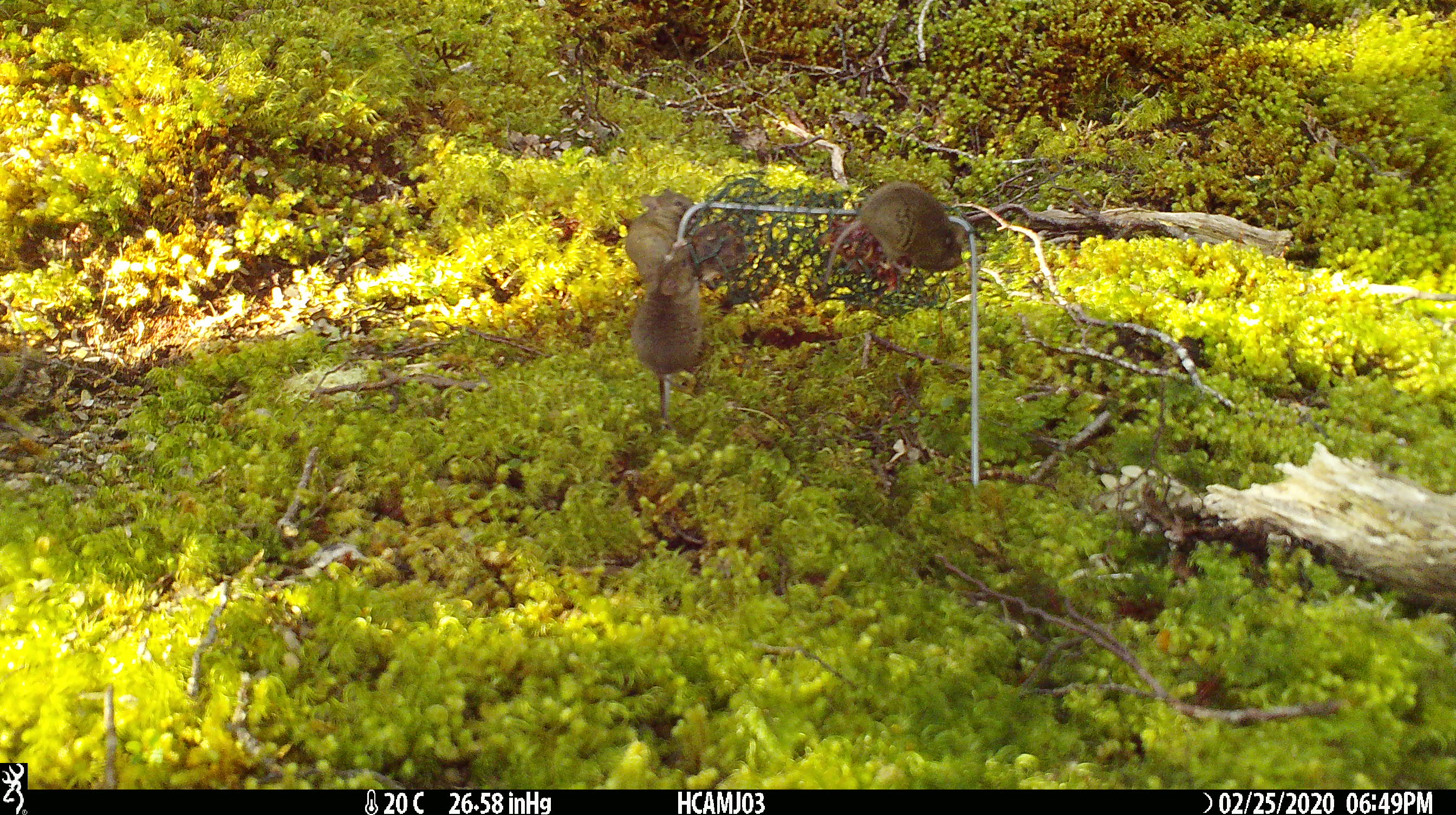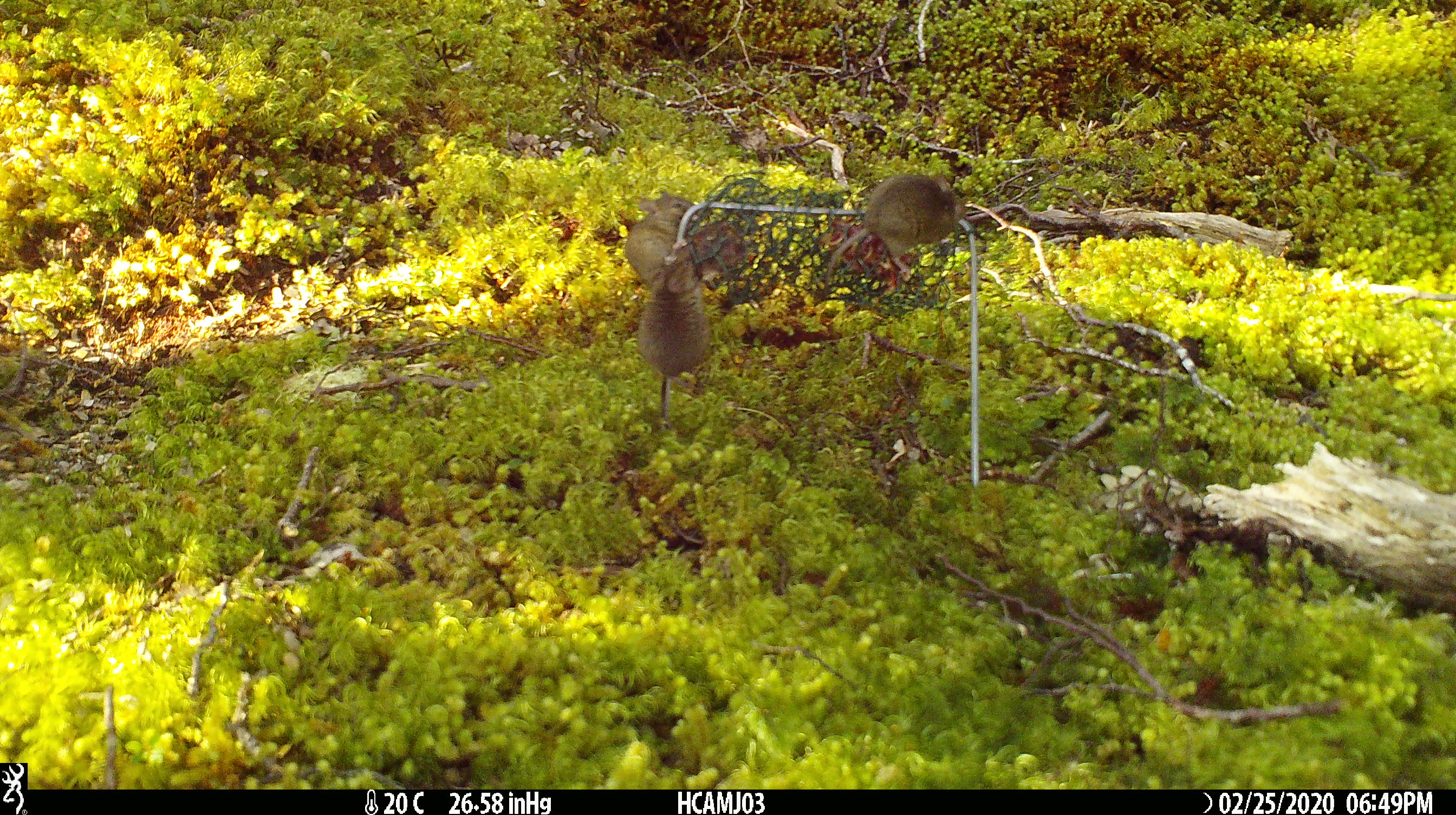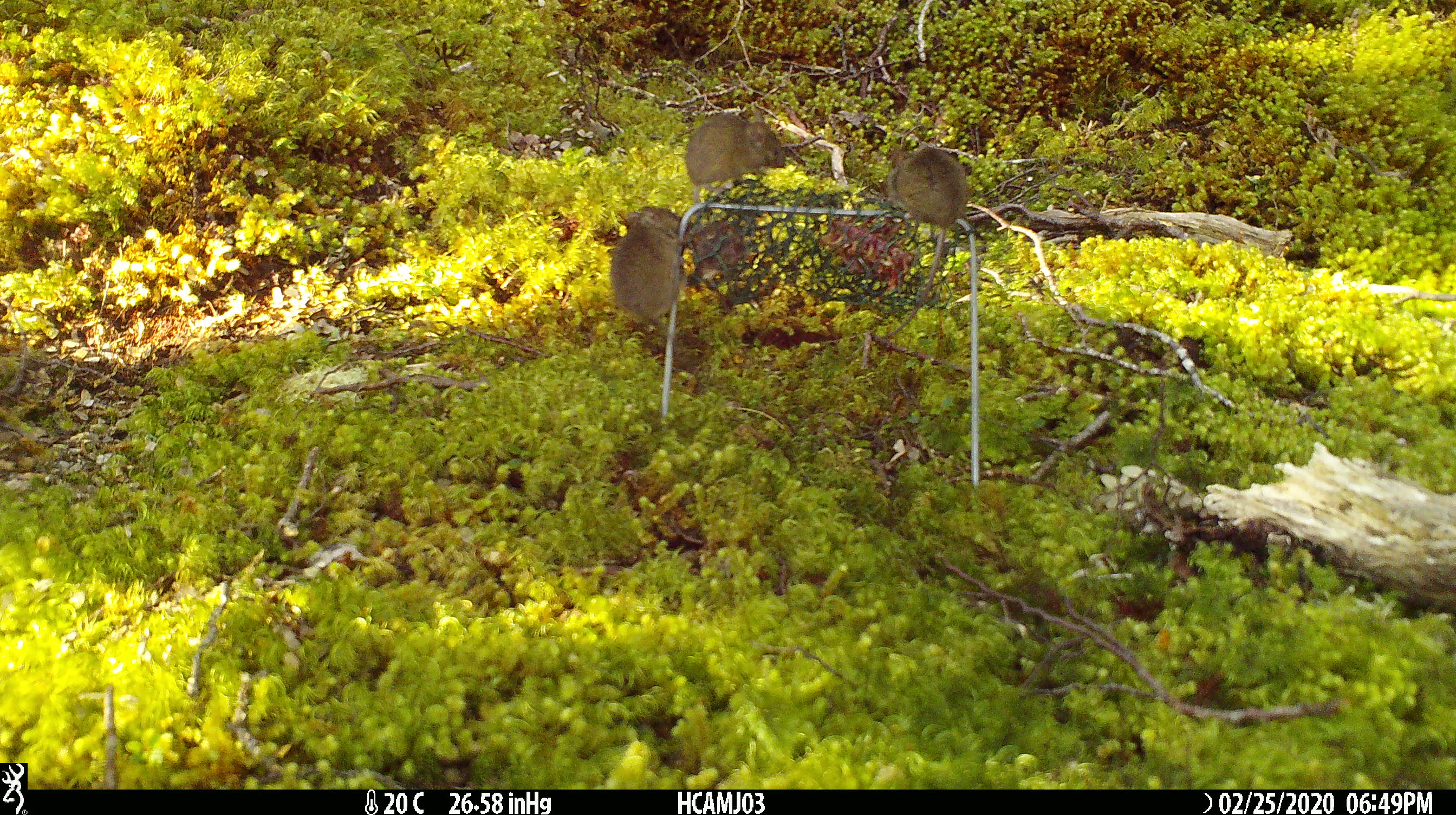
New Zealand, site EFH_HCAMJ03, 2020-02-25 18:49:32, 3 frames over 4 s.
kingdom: Animalia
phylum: Chordata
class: Mammalia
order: Rodentia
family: Muridae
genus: Mus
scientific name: Mus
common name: mouse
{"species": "mouse (Mus)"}